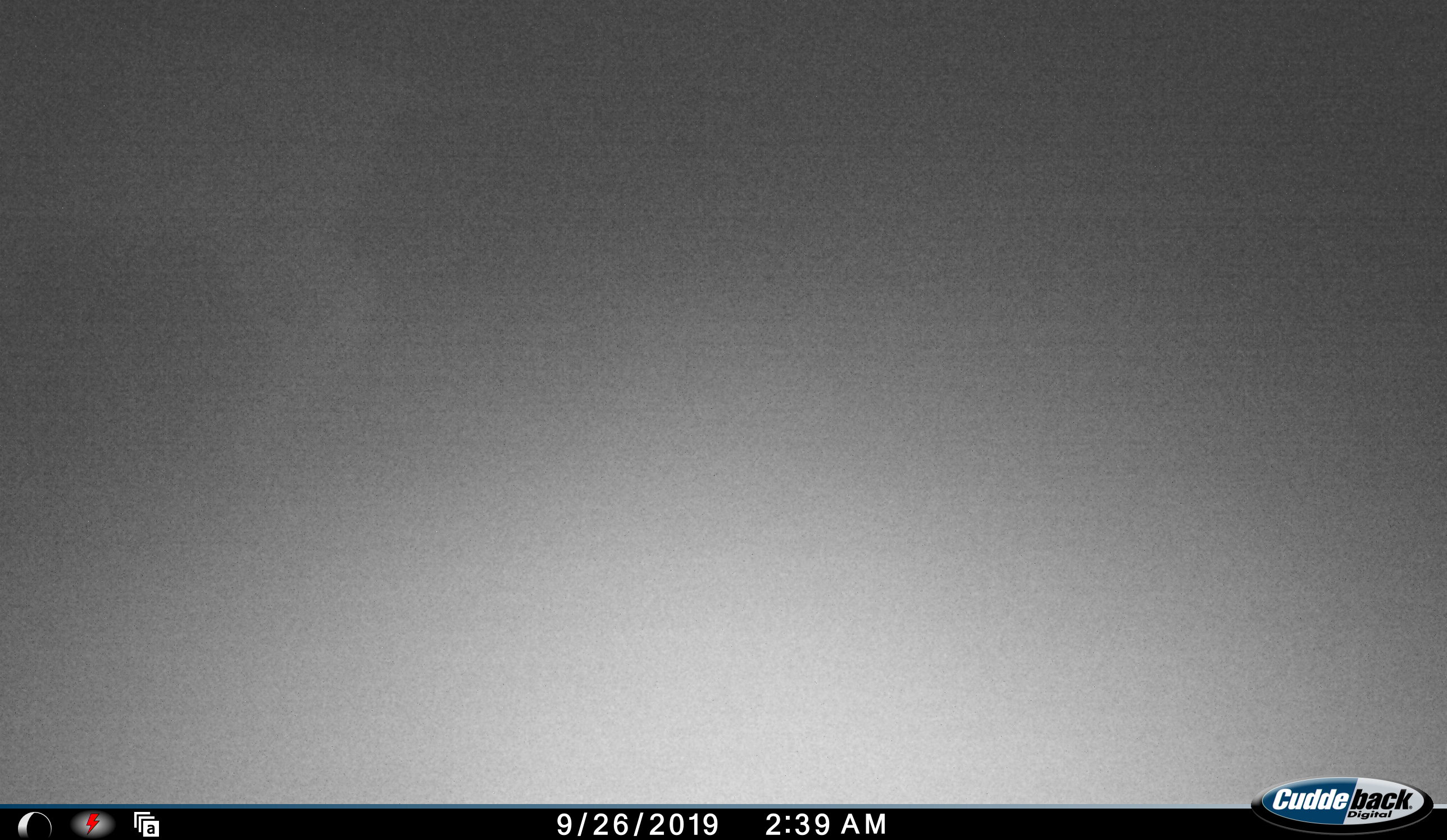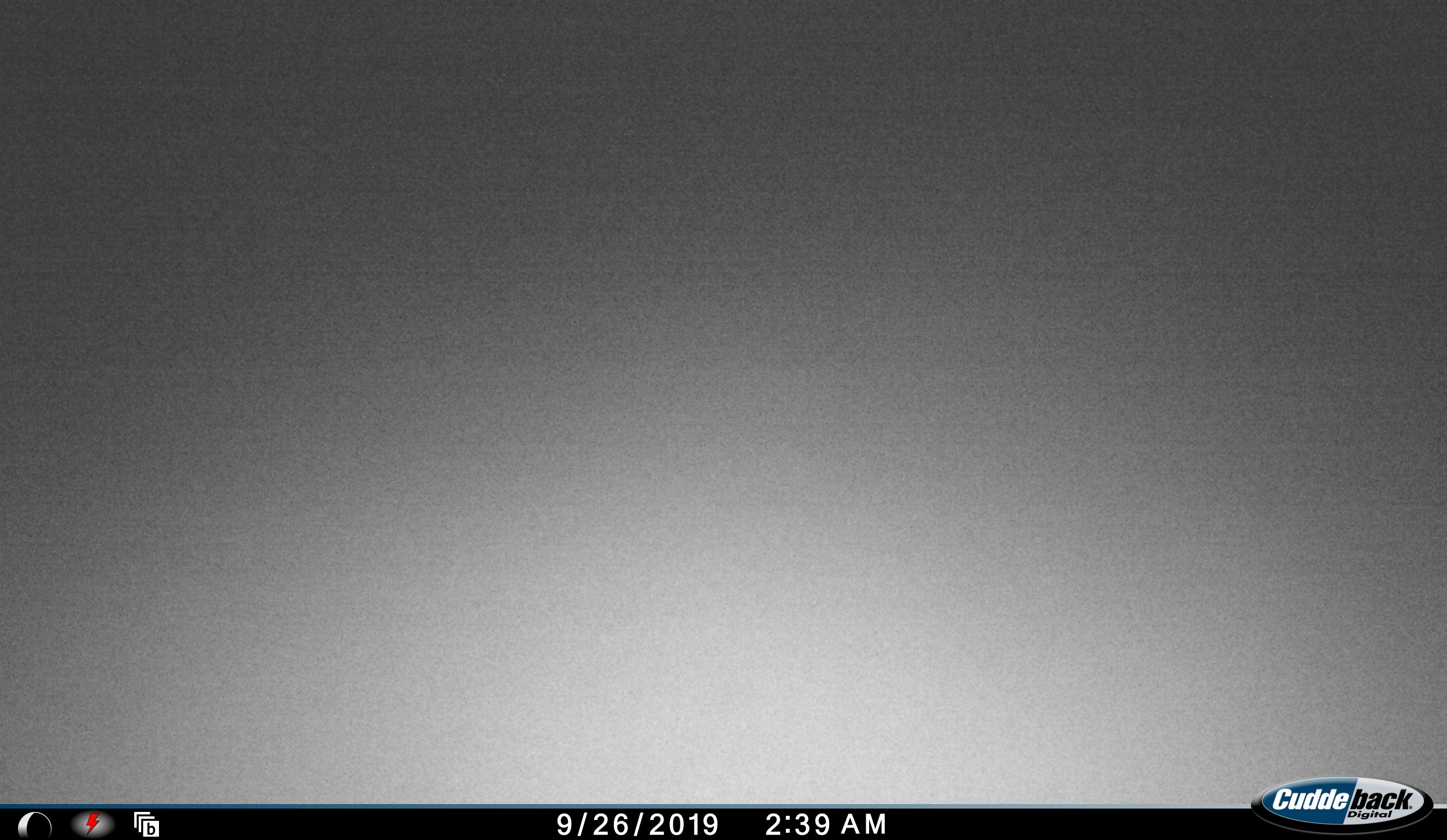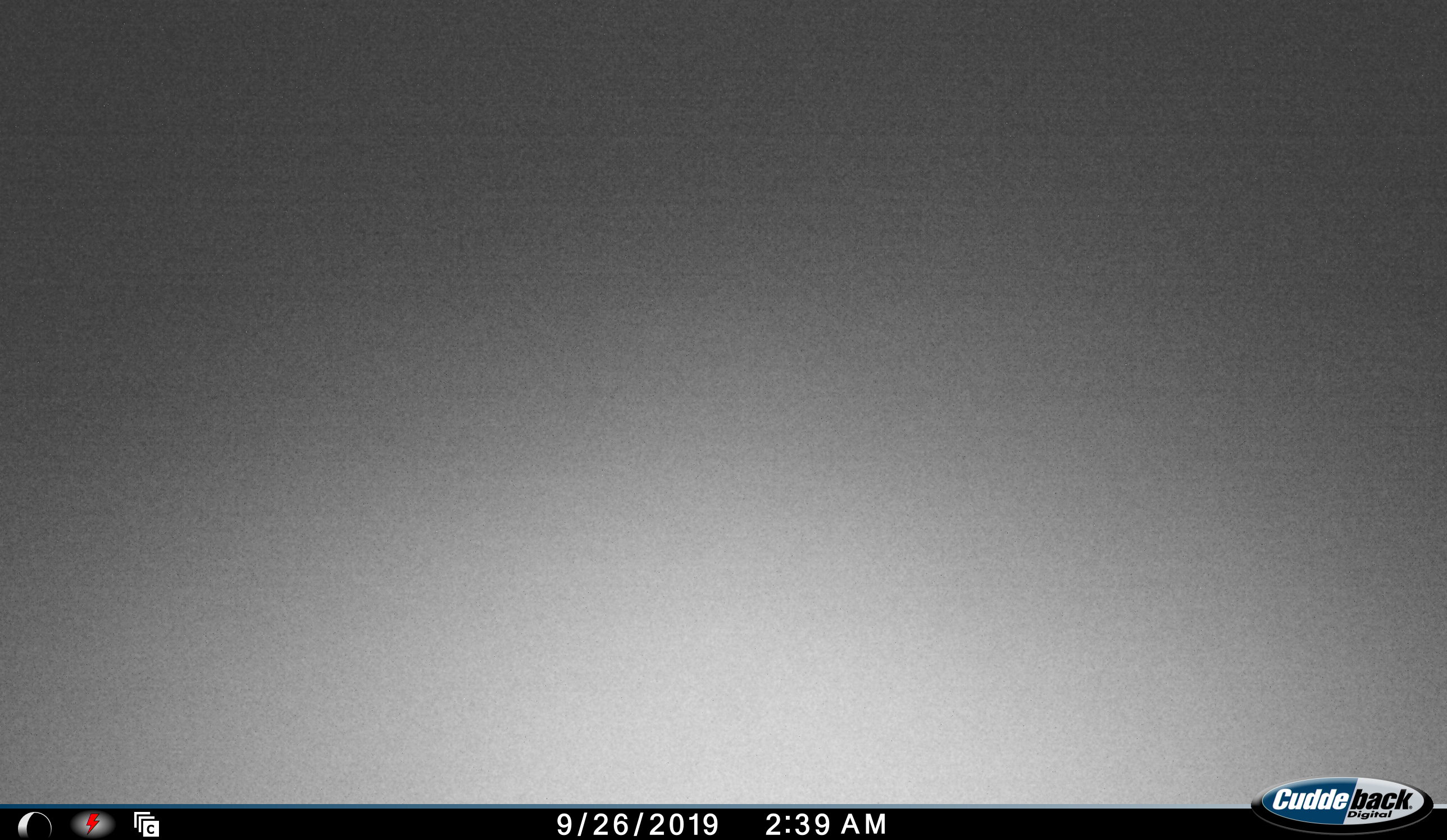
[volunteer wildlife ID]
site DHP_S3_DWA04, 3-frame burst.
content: unidentified animal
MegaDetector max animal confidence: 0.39